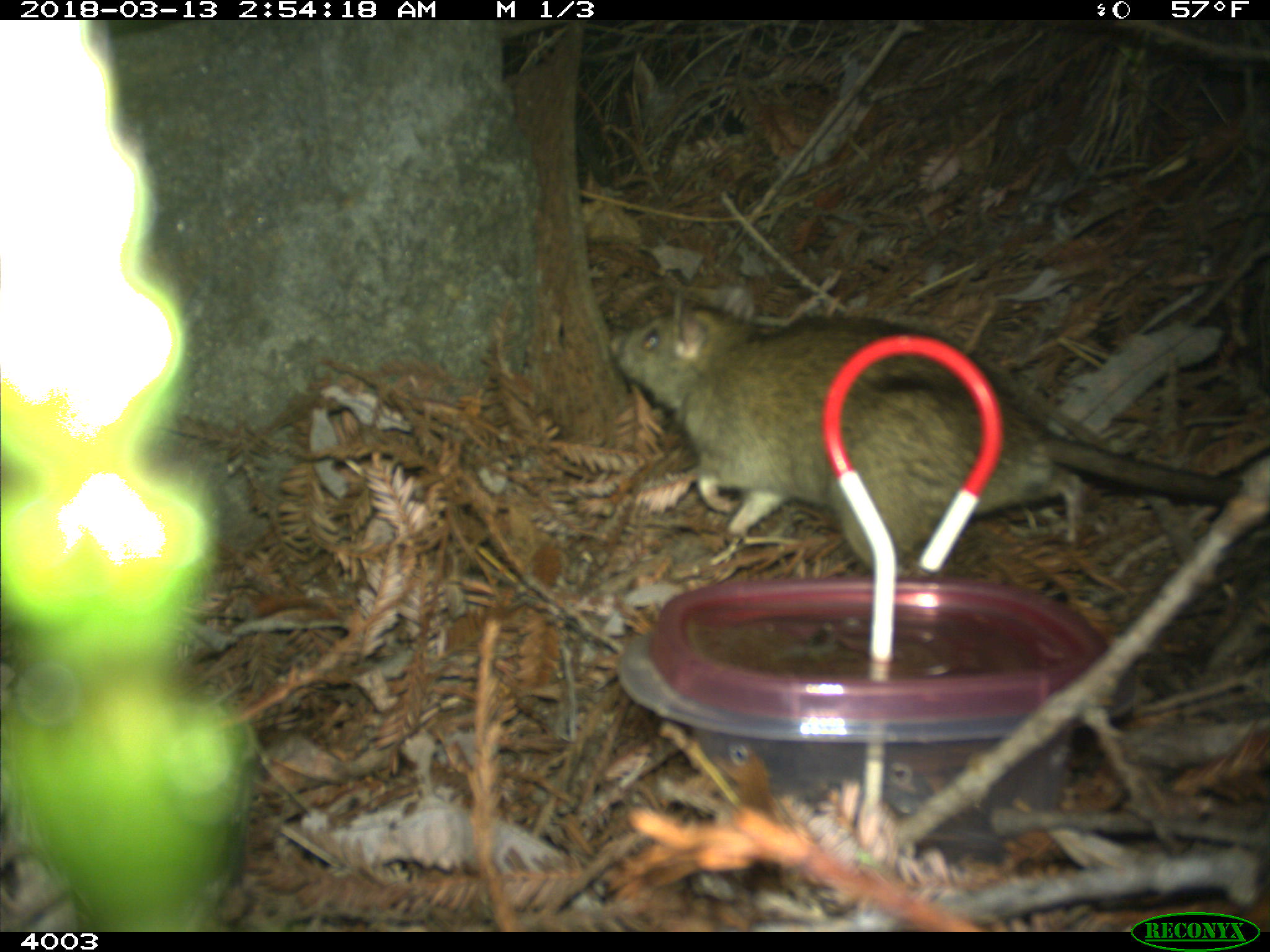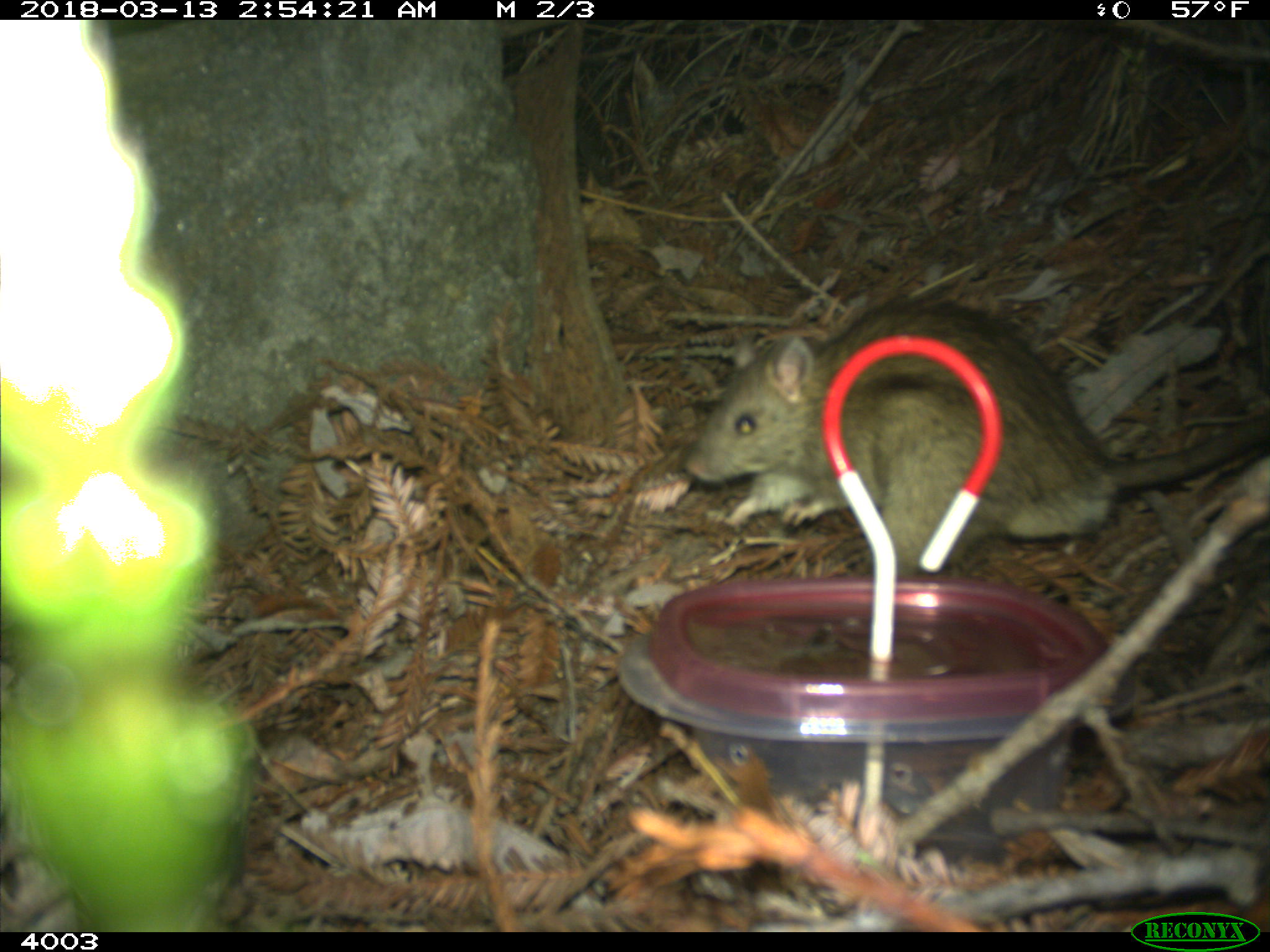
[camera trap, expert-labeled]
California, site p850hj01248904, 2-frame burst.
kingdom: Animalia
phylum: Chordata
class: Mammalia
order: Rodentia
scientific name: Rodentia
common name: rodent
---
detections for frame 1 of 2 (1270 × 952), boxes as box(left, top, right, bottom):
rodent: box(607, 286, 1240, 579)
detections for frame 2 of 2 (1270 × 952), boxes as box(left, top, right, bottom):
rodent: box(685, 301, 1269, 581)